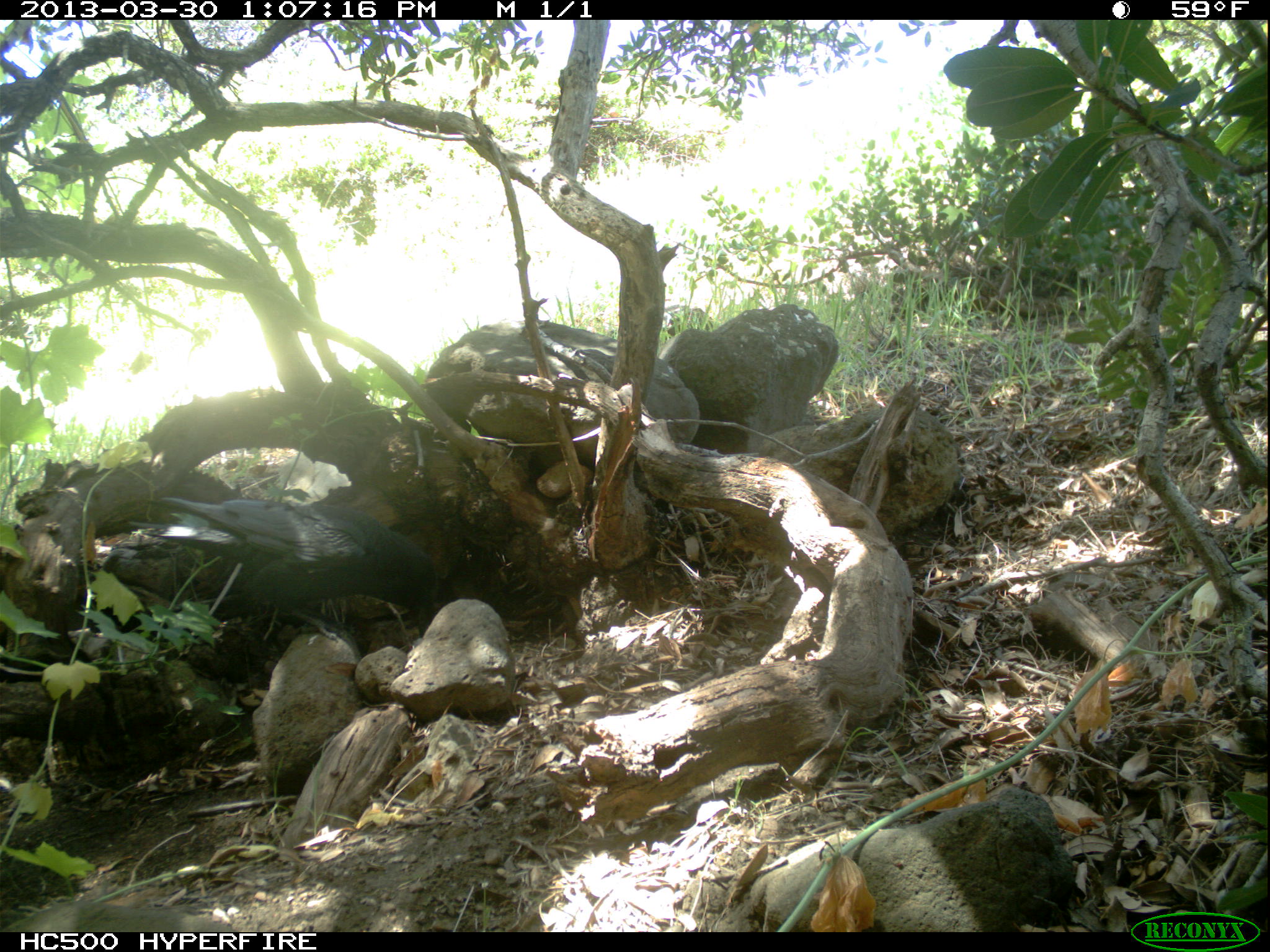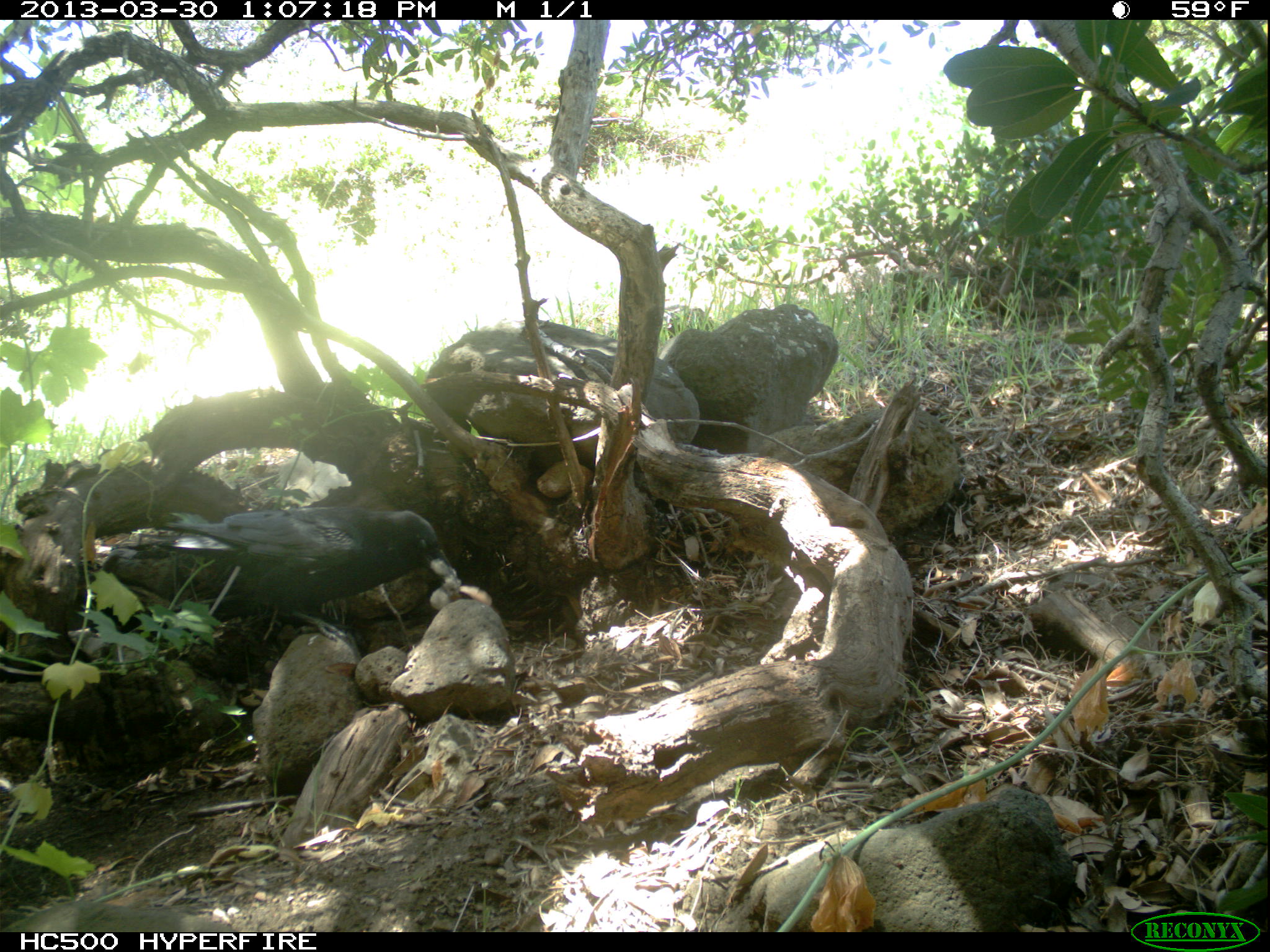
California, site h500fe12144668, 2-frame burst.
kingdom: Animalia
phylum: Chordata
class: Aves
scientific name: Aves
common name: bird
Bird (Aves).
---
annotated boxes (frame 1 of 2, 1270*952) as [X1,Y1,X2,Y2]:
bird: [118,497,438,645]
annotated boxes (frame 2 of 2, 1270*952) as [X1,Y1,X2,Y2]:
bird: [113,508,453,653]